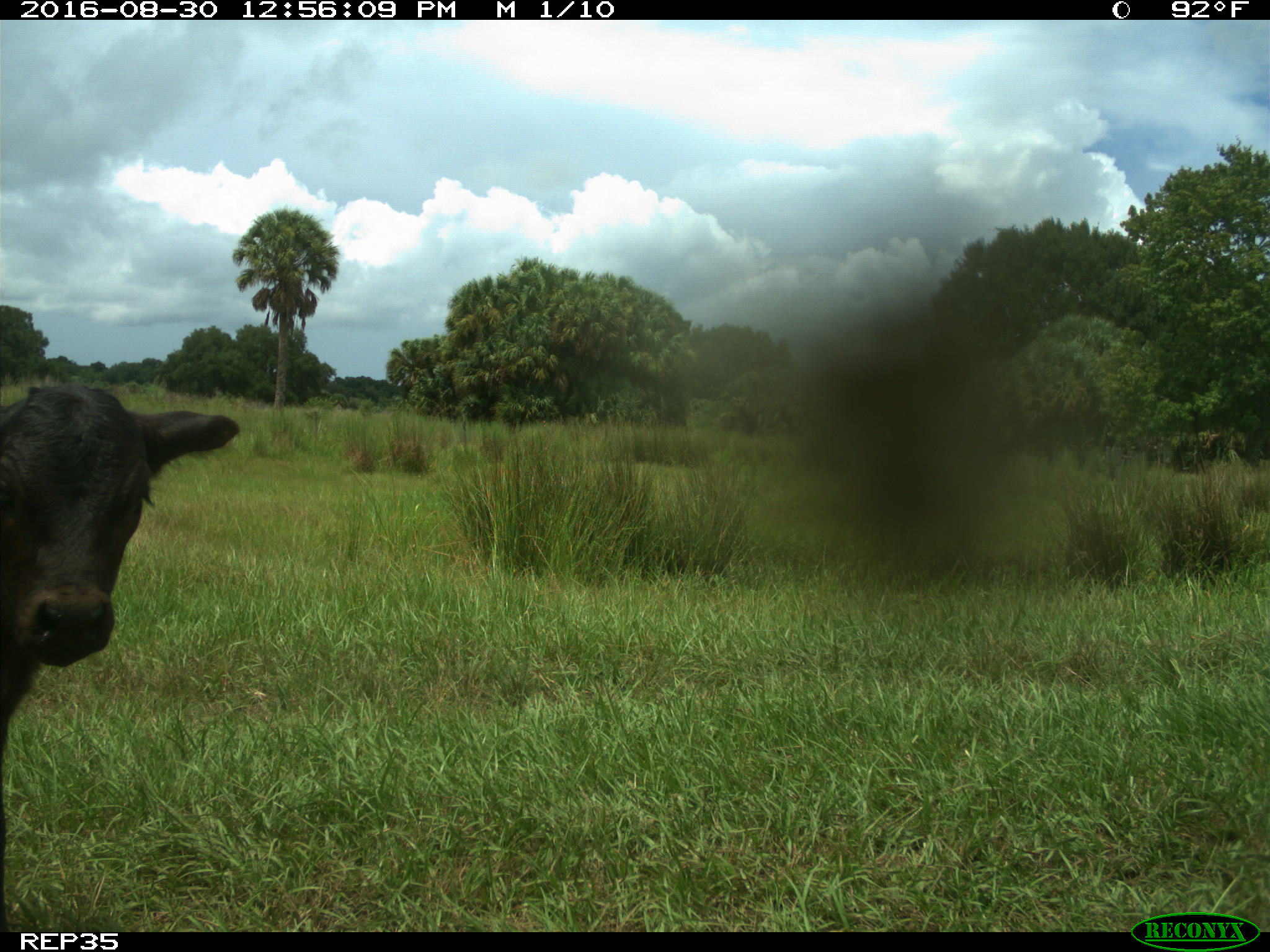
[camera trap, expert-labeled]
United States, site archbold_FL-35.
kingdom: Animalia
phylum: Chordata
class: Mammalia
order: Artiodactyla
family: Bovidae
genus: Bos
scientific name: Bos taurus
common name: domestic cow